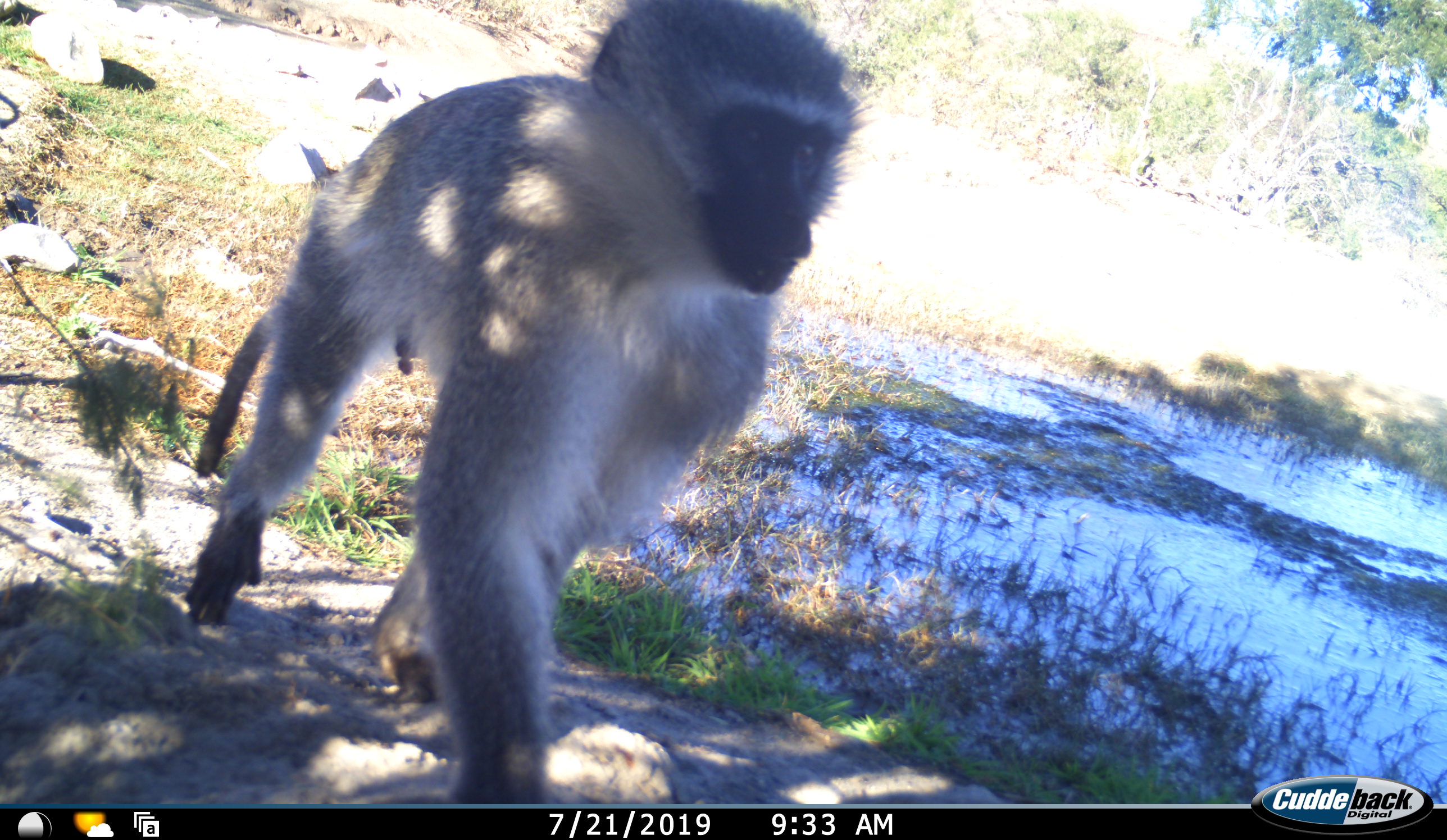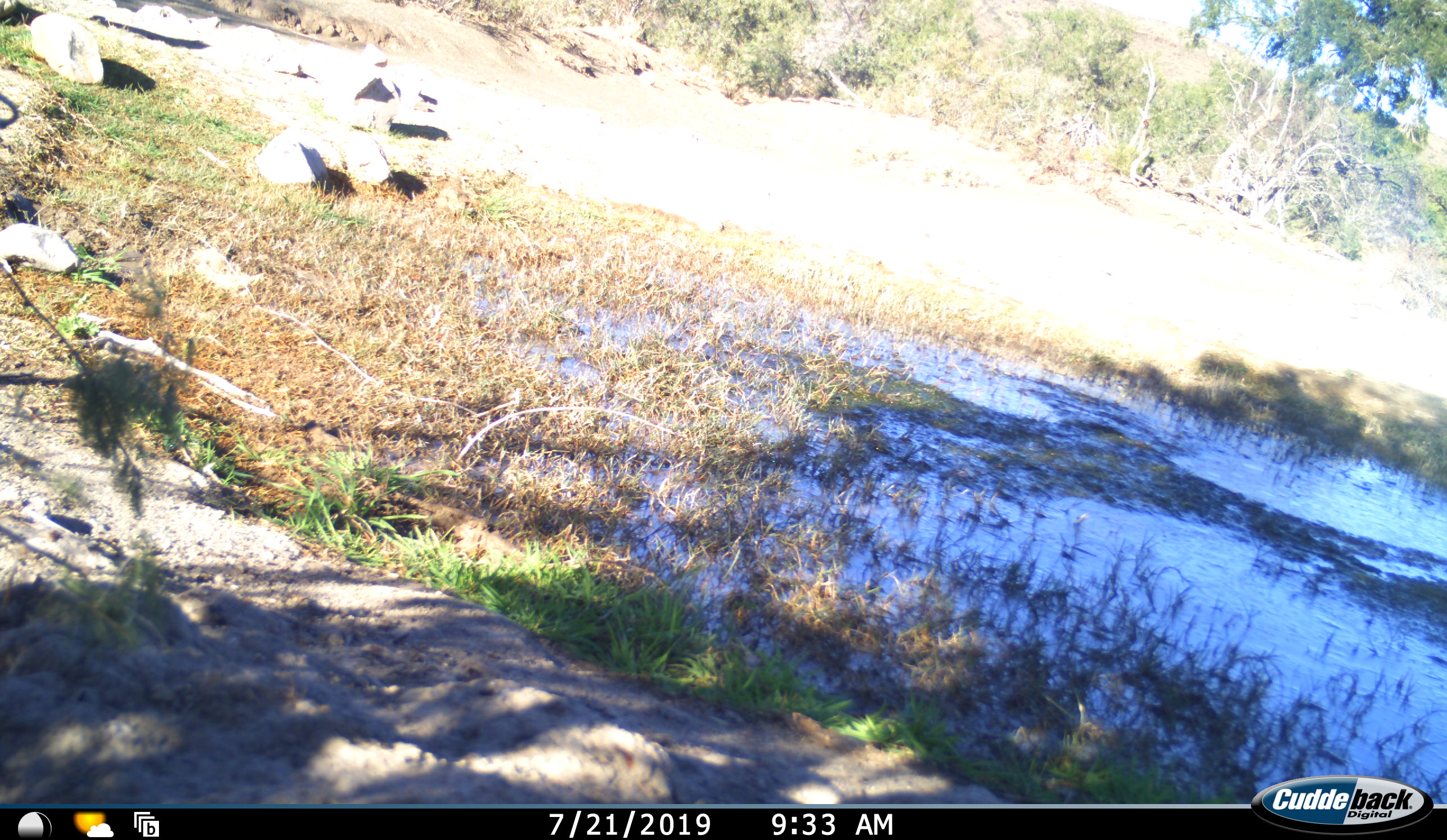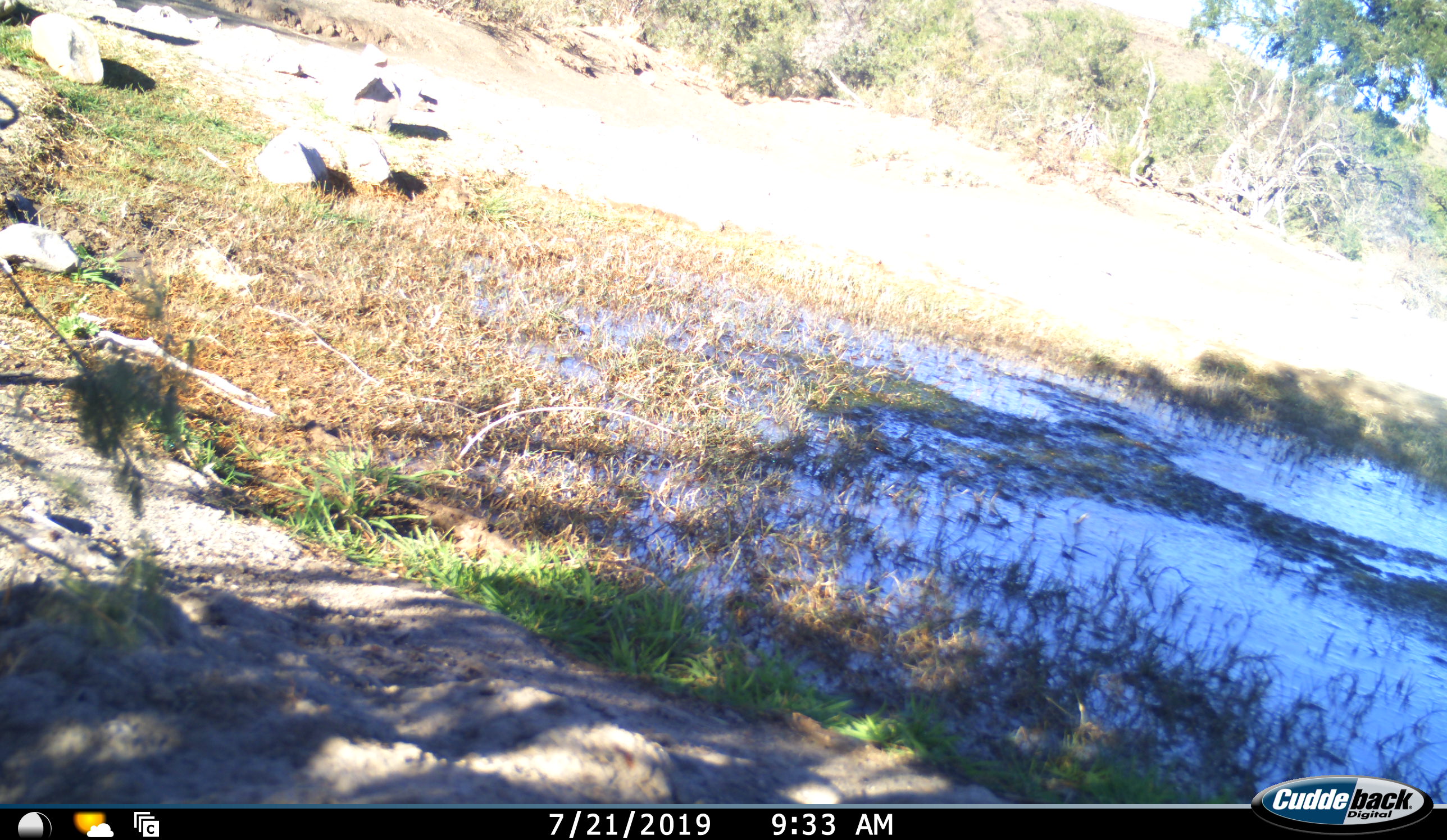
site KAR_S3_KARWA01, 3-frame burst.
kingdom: Animalia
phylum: Chordata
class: Mammalia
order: Primates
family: Cercopithecidae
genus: Chlorocebus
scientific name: Chlorocebus pygerythrus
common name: vervet monkey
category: monkeyvervet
Monkeyvervet (vervet monkey) (Chlorocebus pygerythrus), count 1. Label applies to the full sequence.